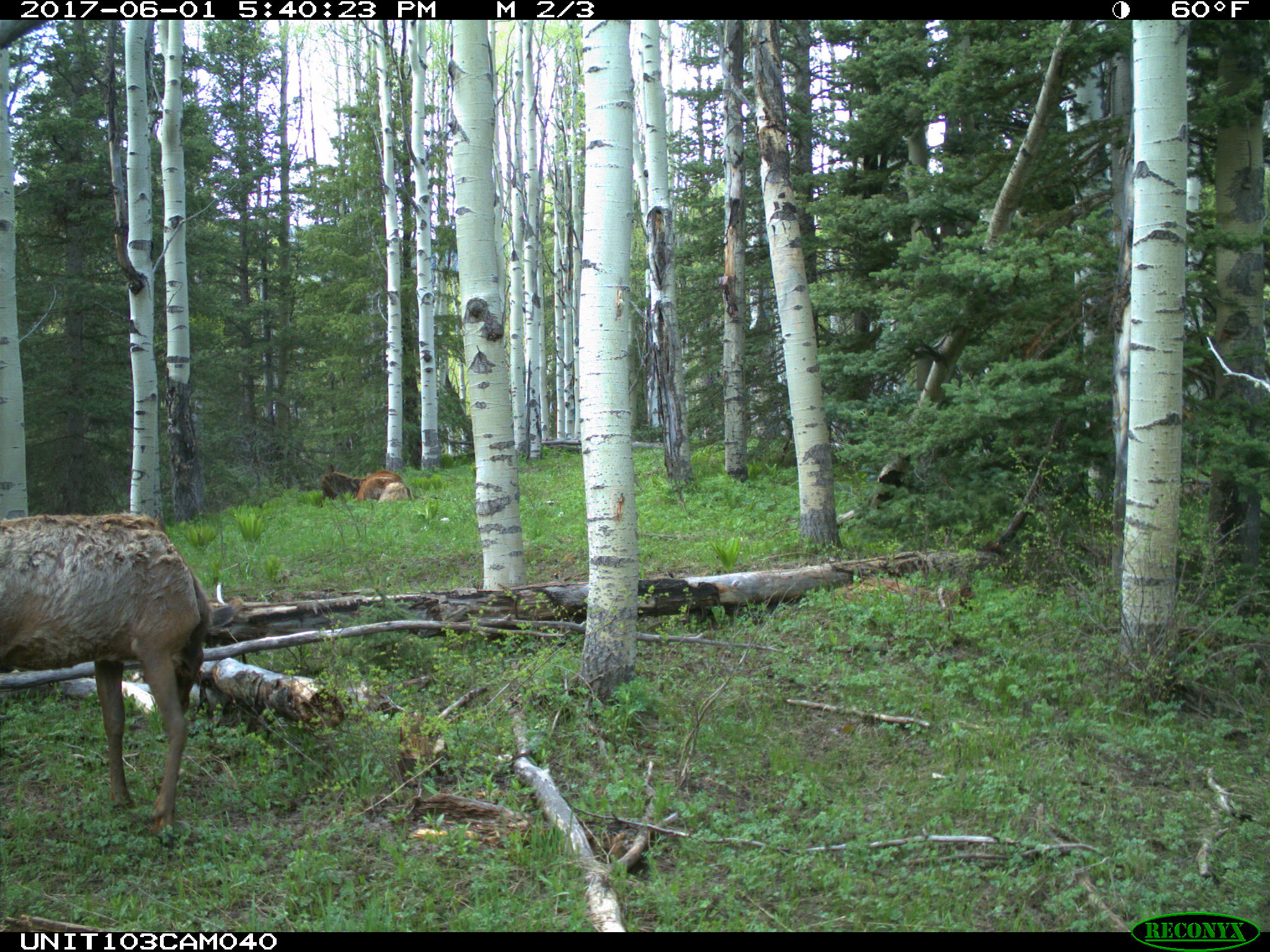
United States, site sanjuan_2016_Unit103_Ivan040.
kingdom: Animalia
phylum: Chordata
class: Mammalia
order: Artiodactyla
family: Cervidae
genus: Cervus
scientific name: Cervus elaphus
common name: red deer